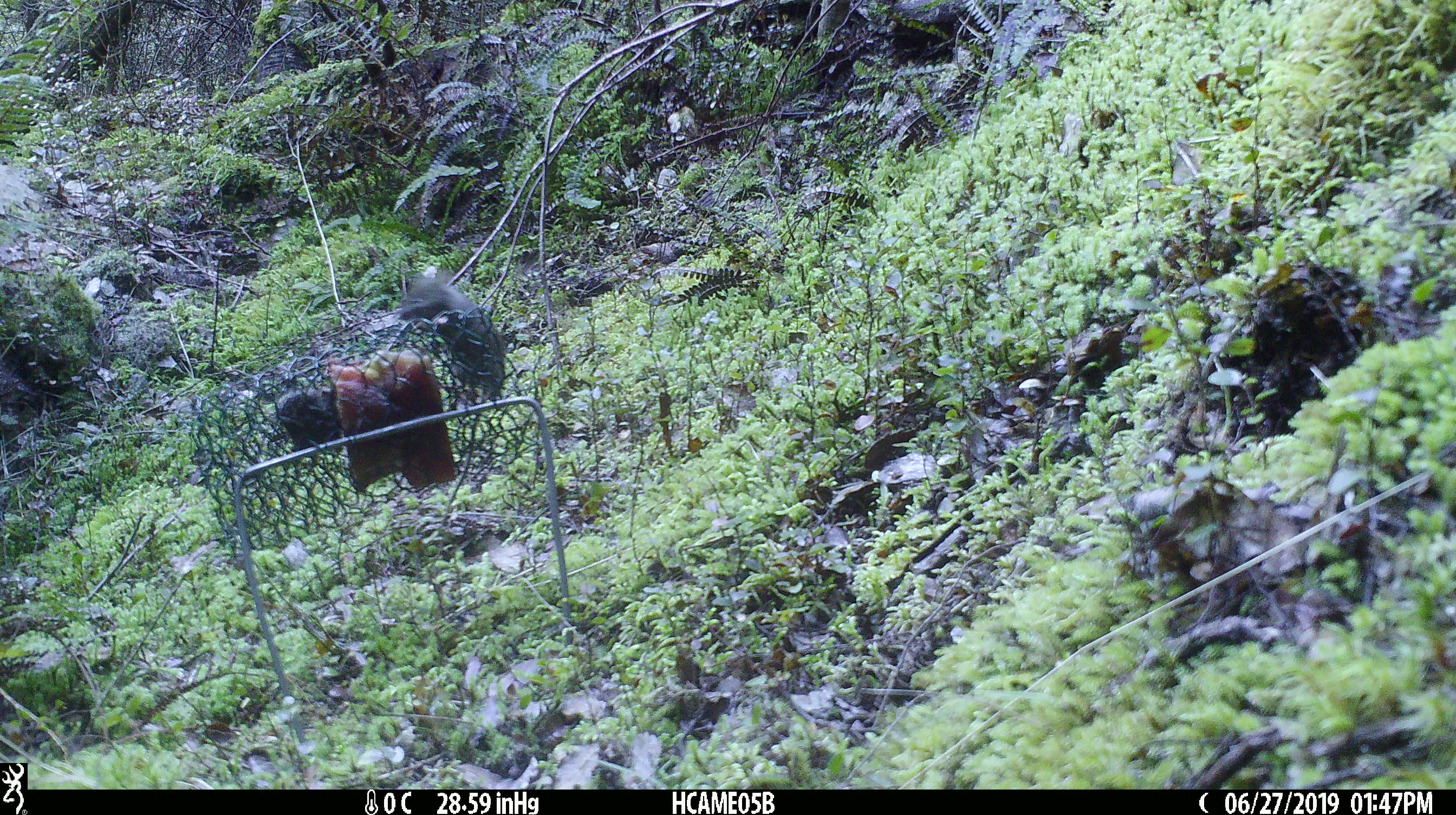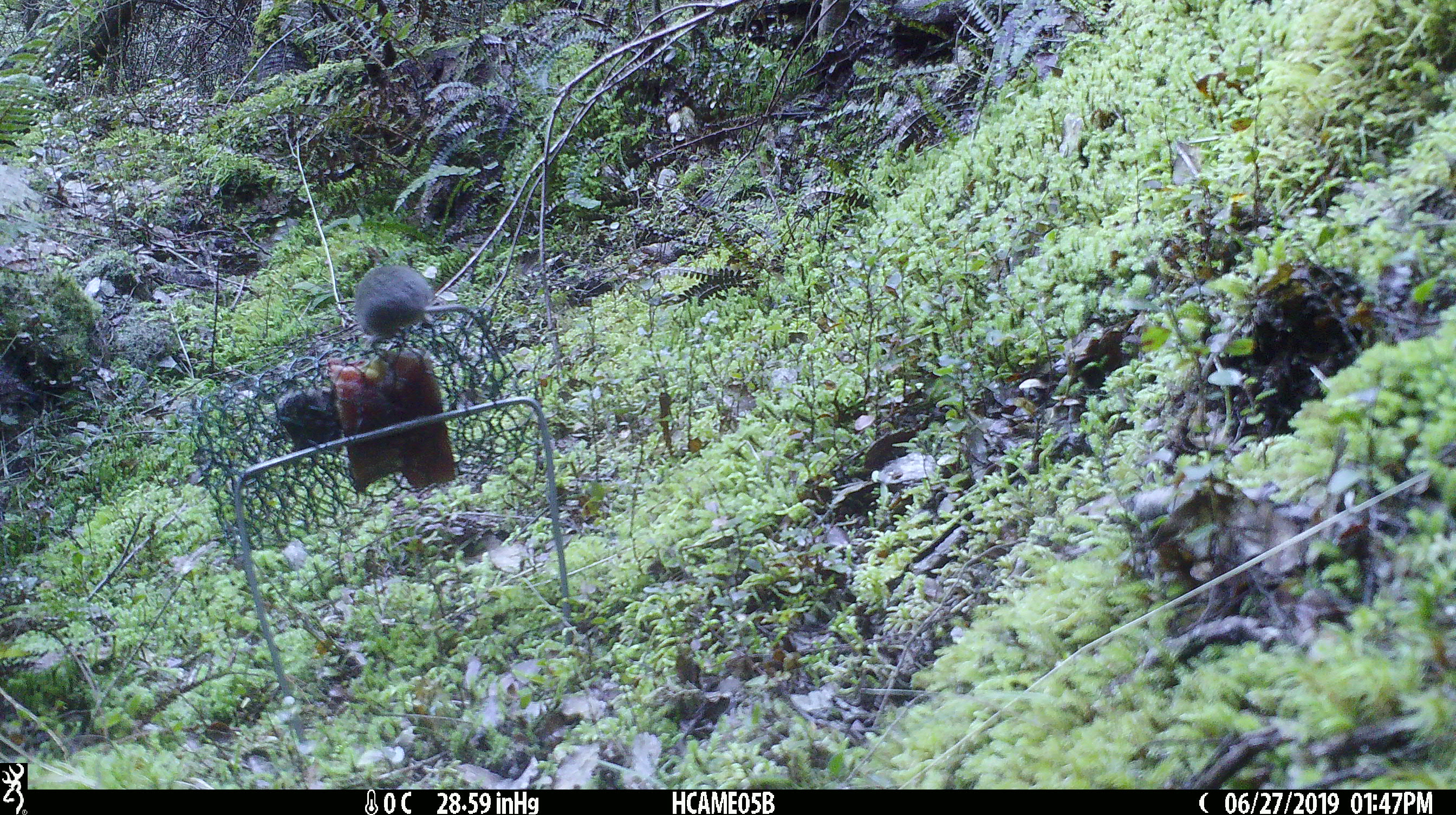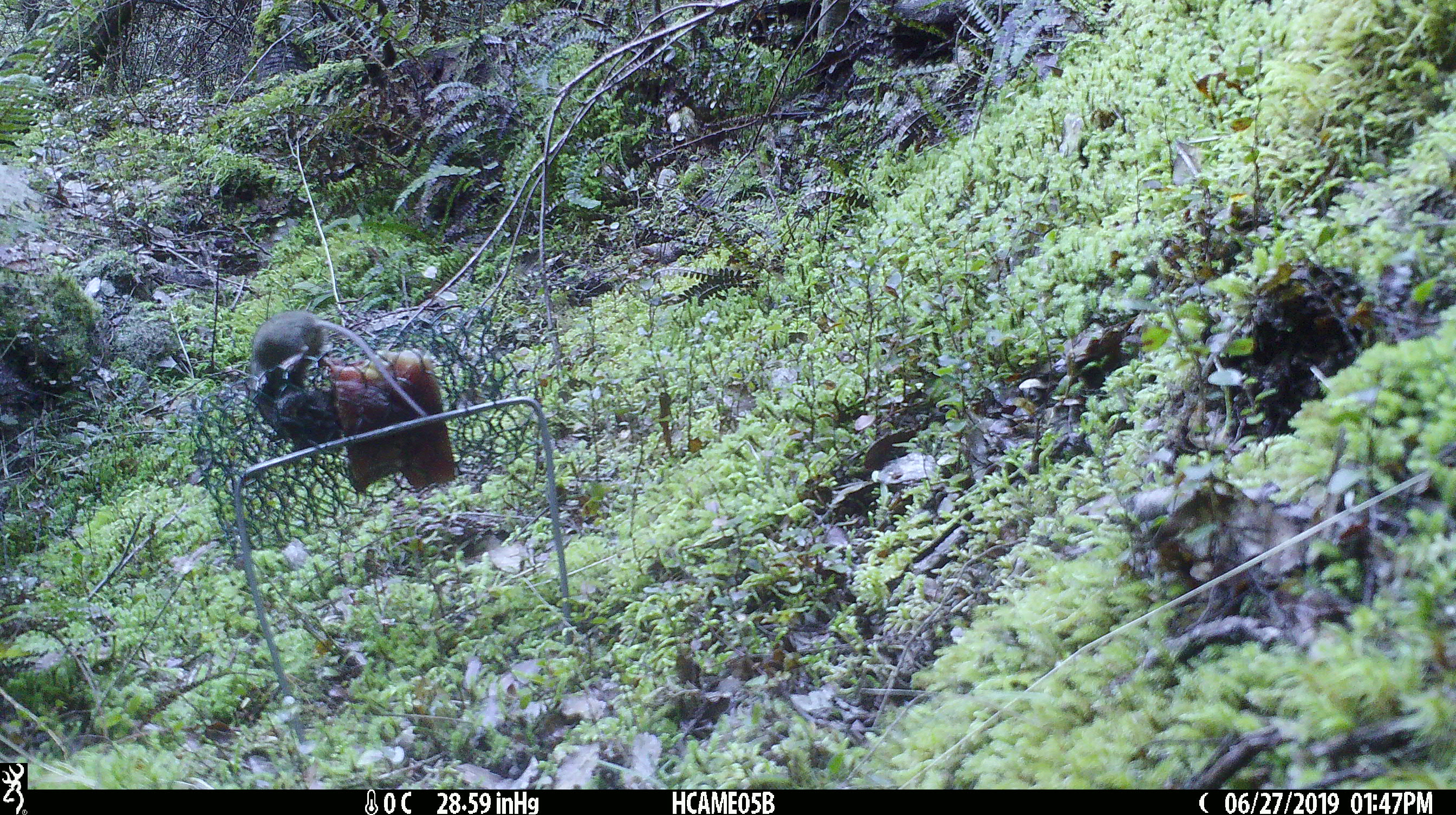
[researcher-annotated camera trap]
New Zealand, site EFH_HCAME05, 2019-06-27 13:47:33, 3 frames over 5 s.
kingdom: Animalia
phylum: Chordata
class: Mammalia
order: Rodentia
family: Muridae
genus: Mus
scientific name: Mus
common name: mouse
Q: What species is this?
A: Mouse (Mus).